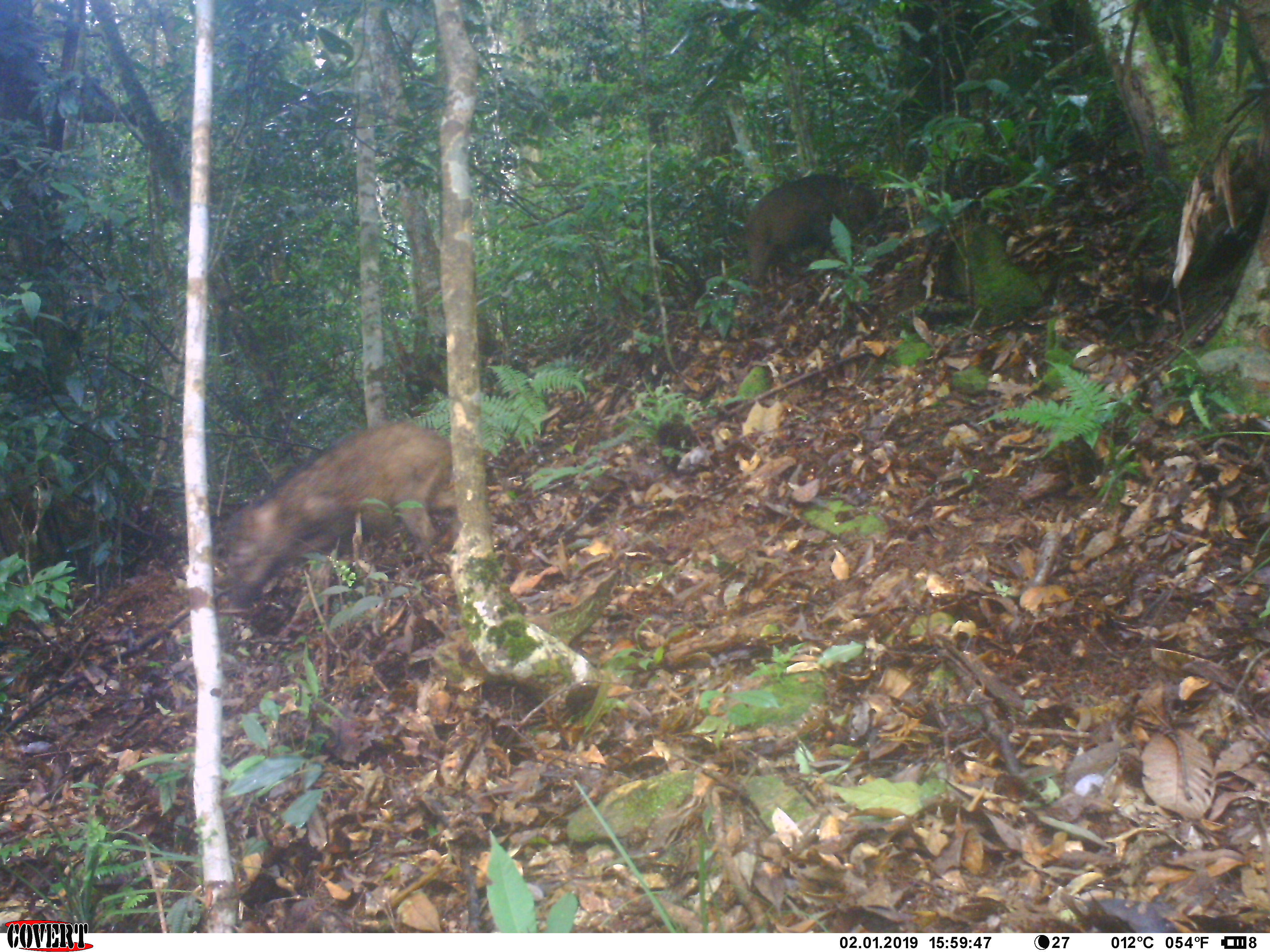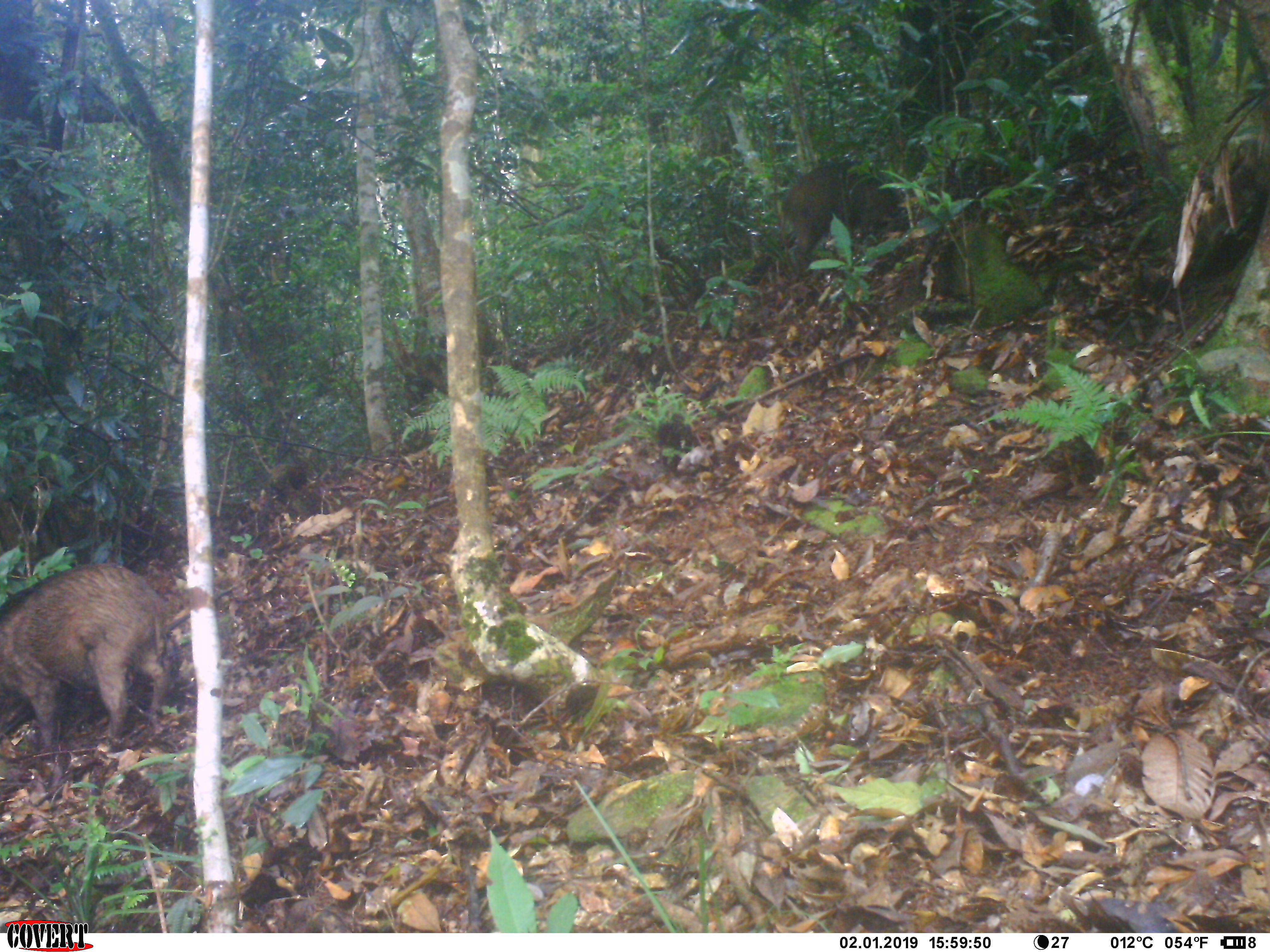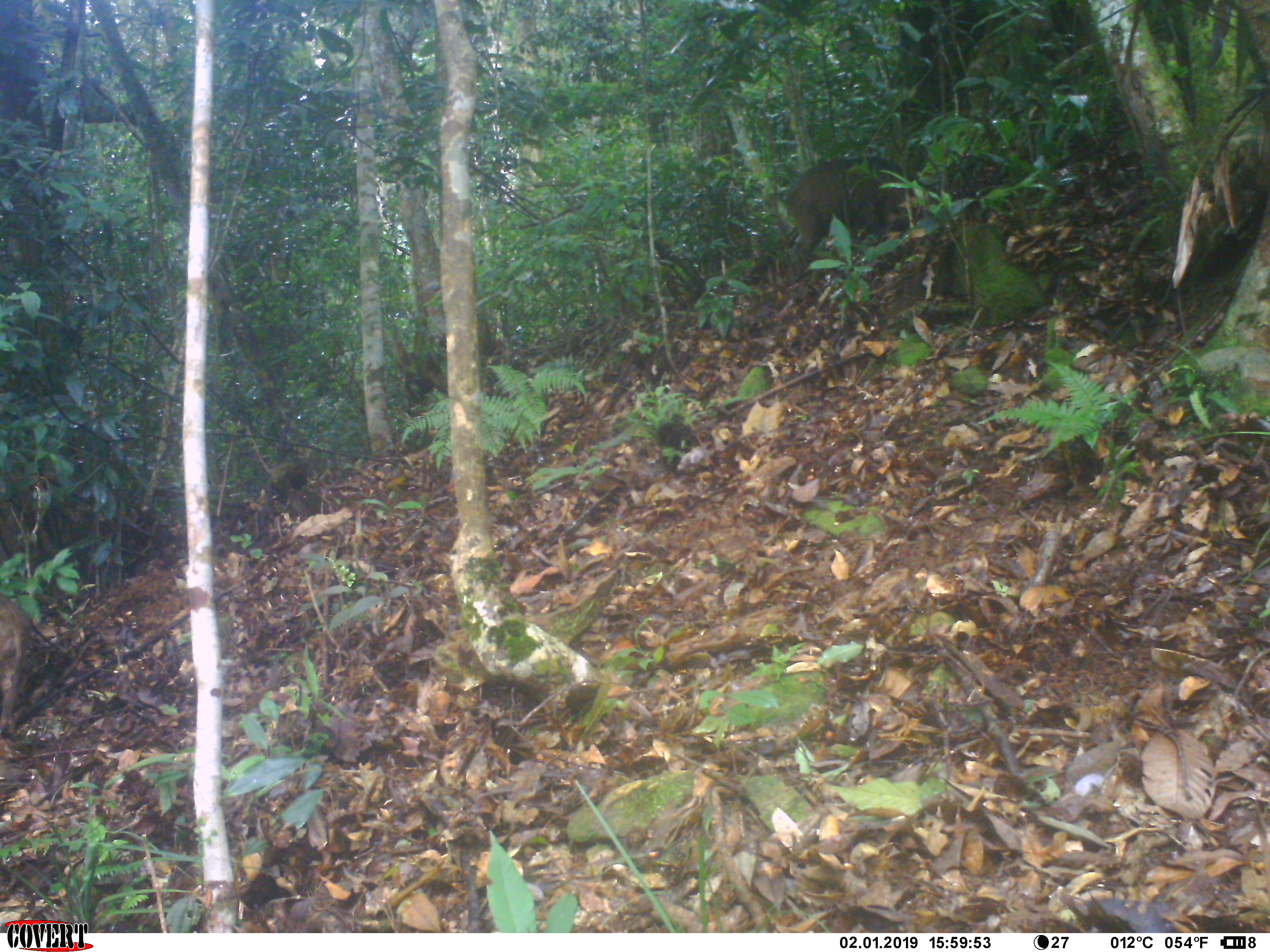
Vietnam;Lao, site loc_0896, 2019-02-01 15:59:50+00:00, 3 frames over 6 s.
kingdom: Animalia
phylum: Chordata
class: Mammalia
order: Artiodactyla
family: Suidae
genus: Sus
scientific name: Sus scrofa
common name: eurasian wild pig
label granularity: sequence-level